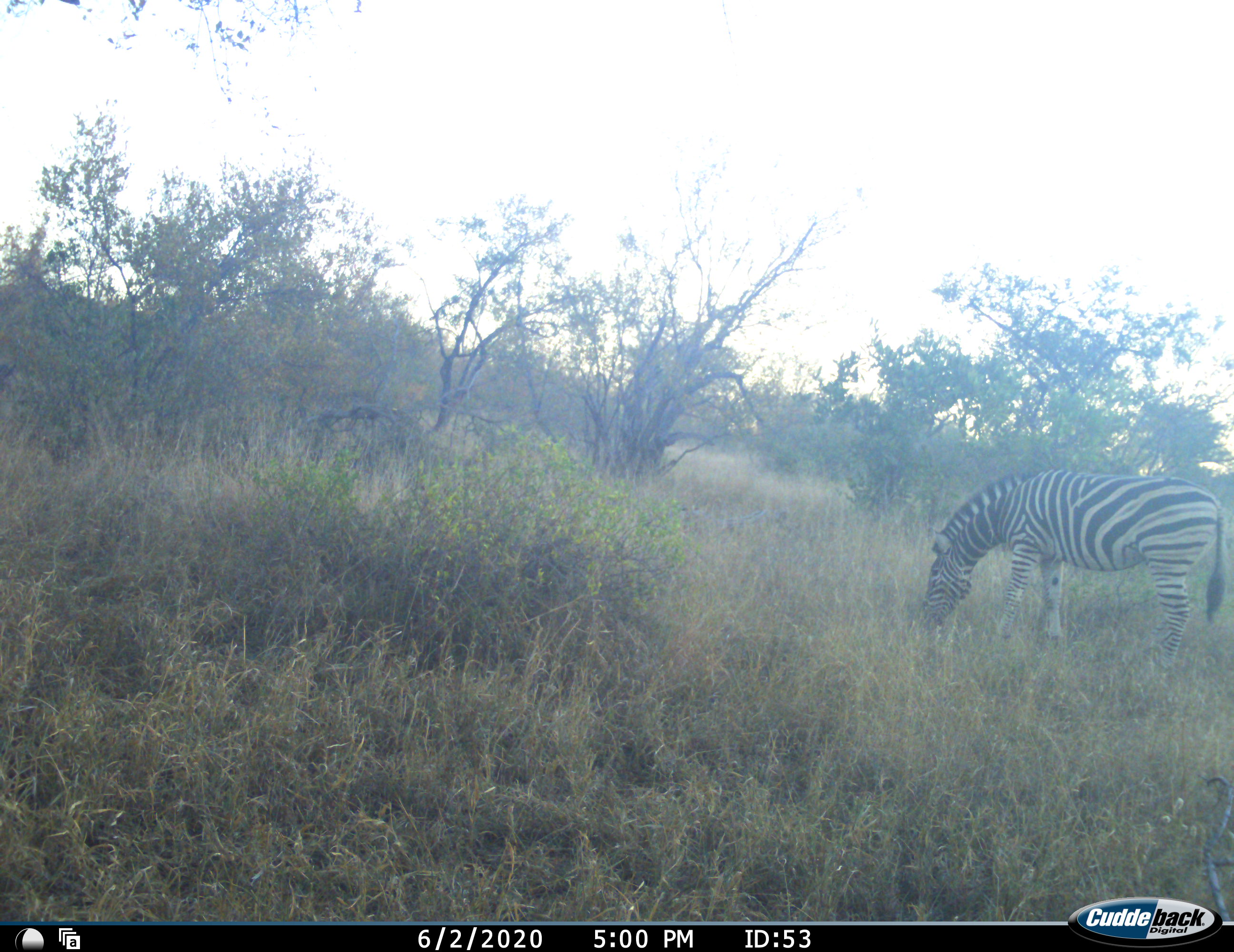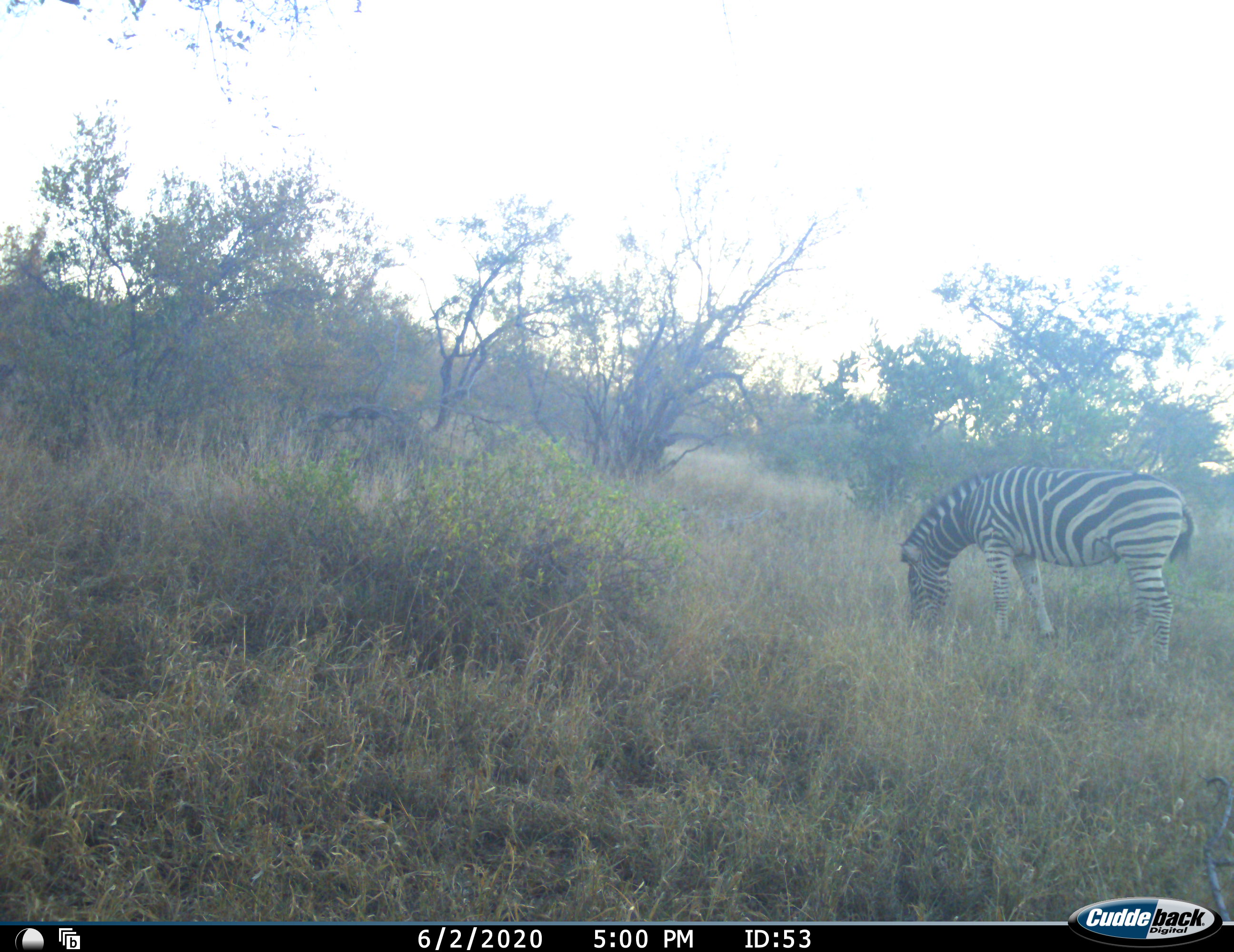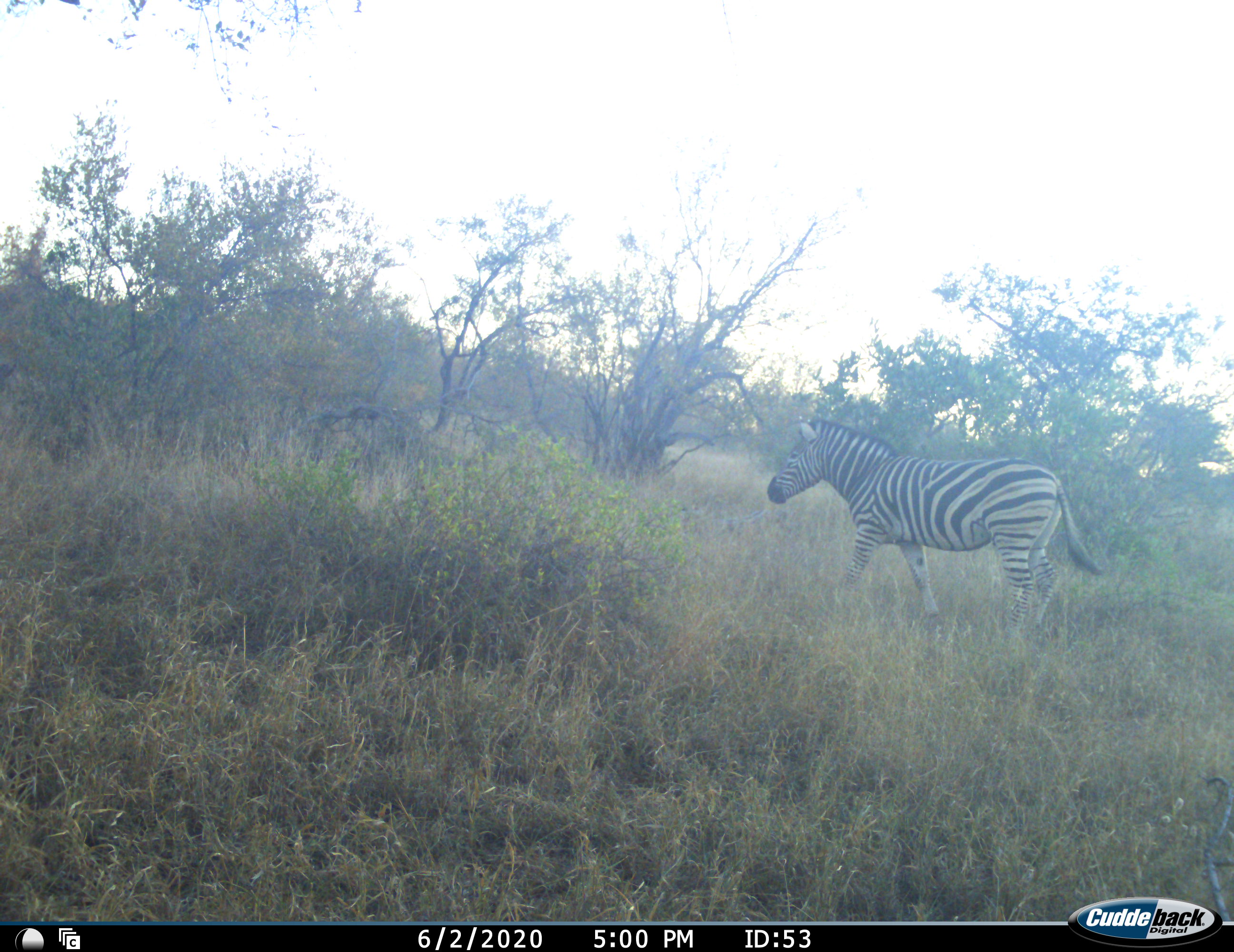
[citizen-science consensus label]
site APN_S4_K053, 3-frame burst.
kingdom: Animalia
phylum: Chordata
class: Mammalia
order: Perissodactyla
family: Equidae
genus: Equus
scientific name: Equus quagga burchellii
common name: burchell's zebra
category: zebraburchells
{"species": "zebraburchells (burchell's zebra) (Equus quagga burchellii)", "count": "1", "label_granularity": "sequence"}